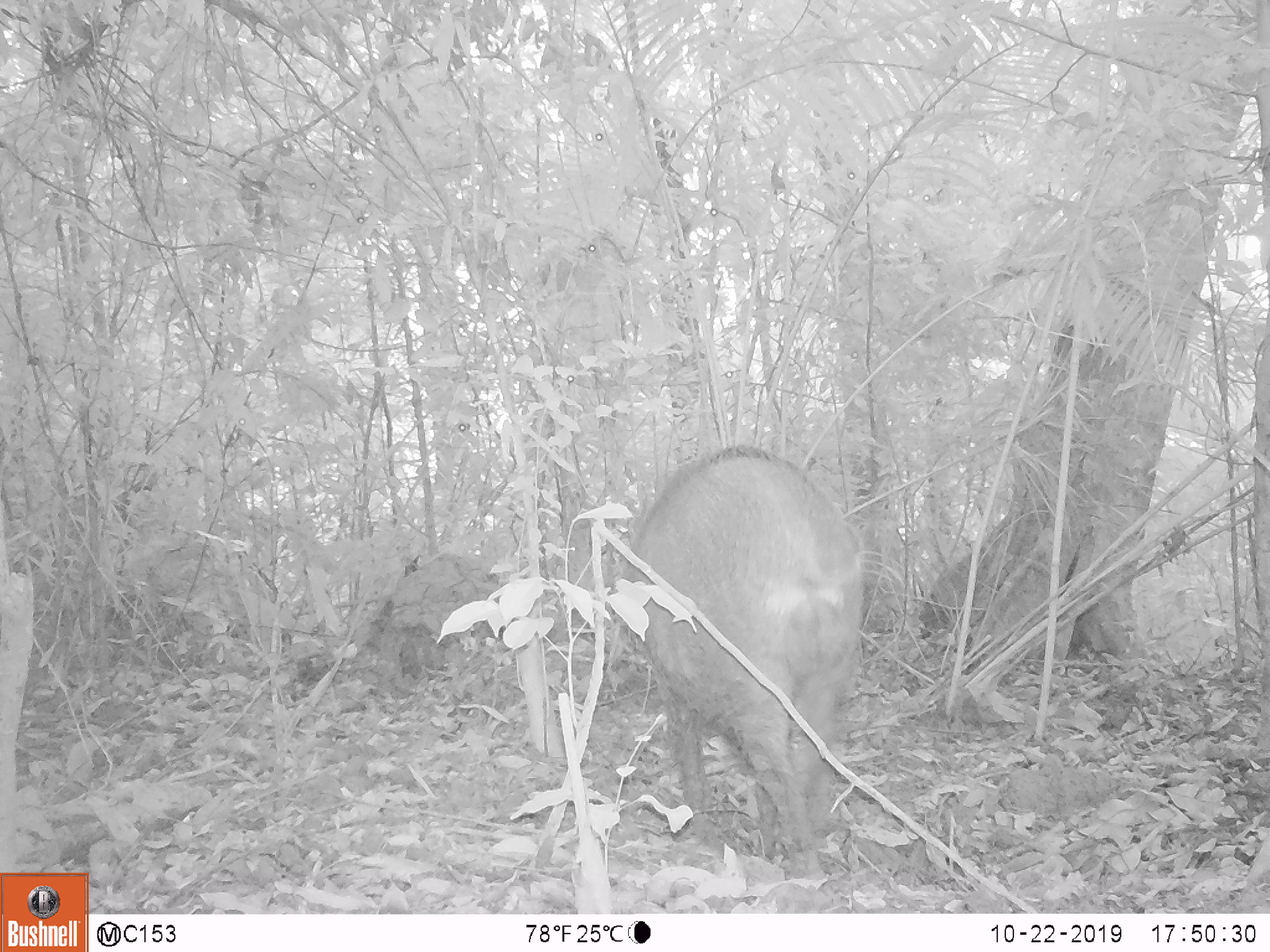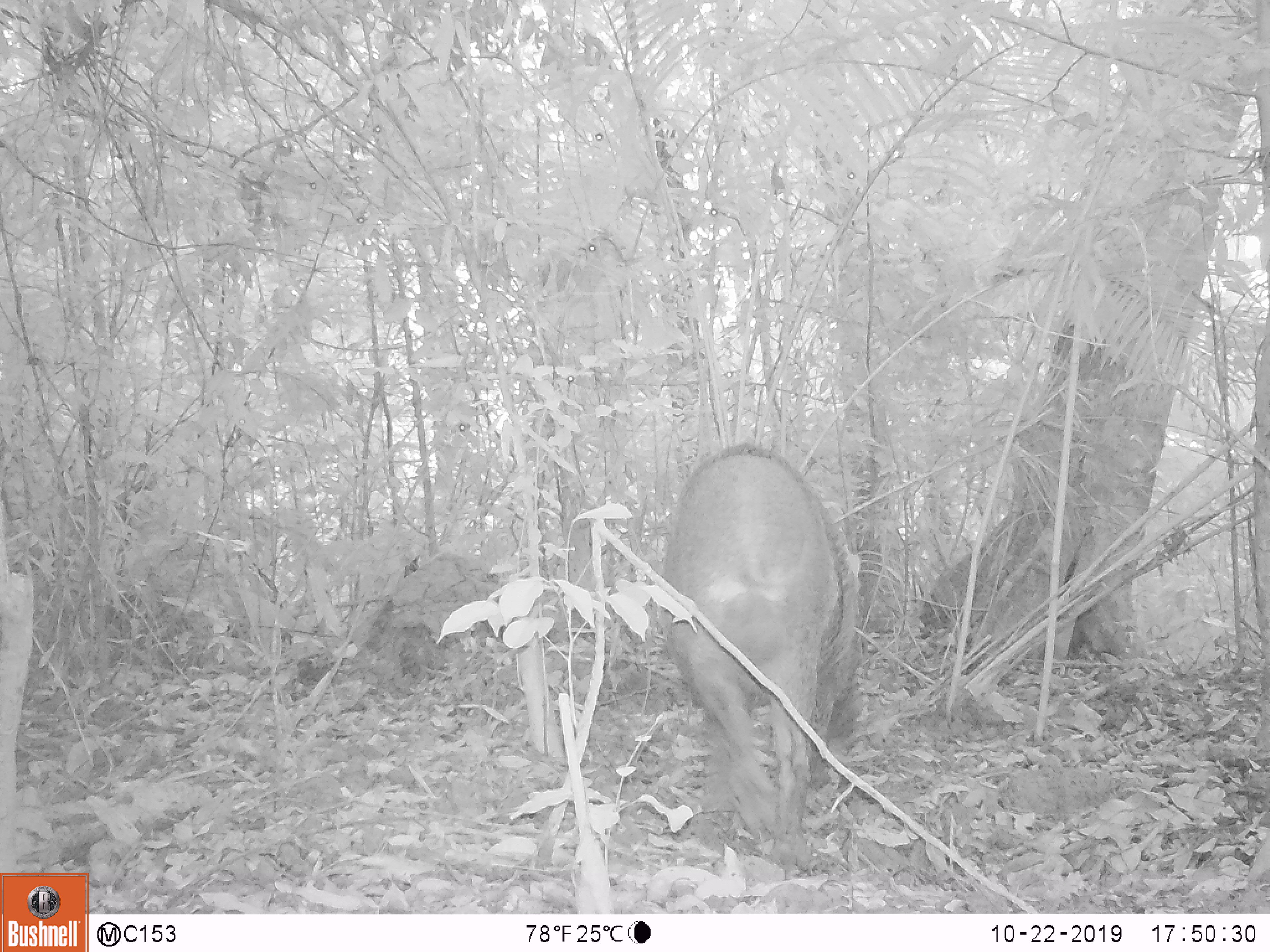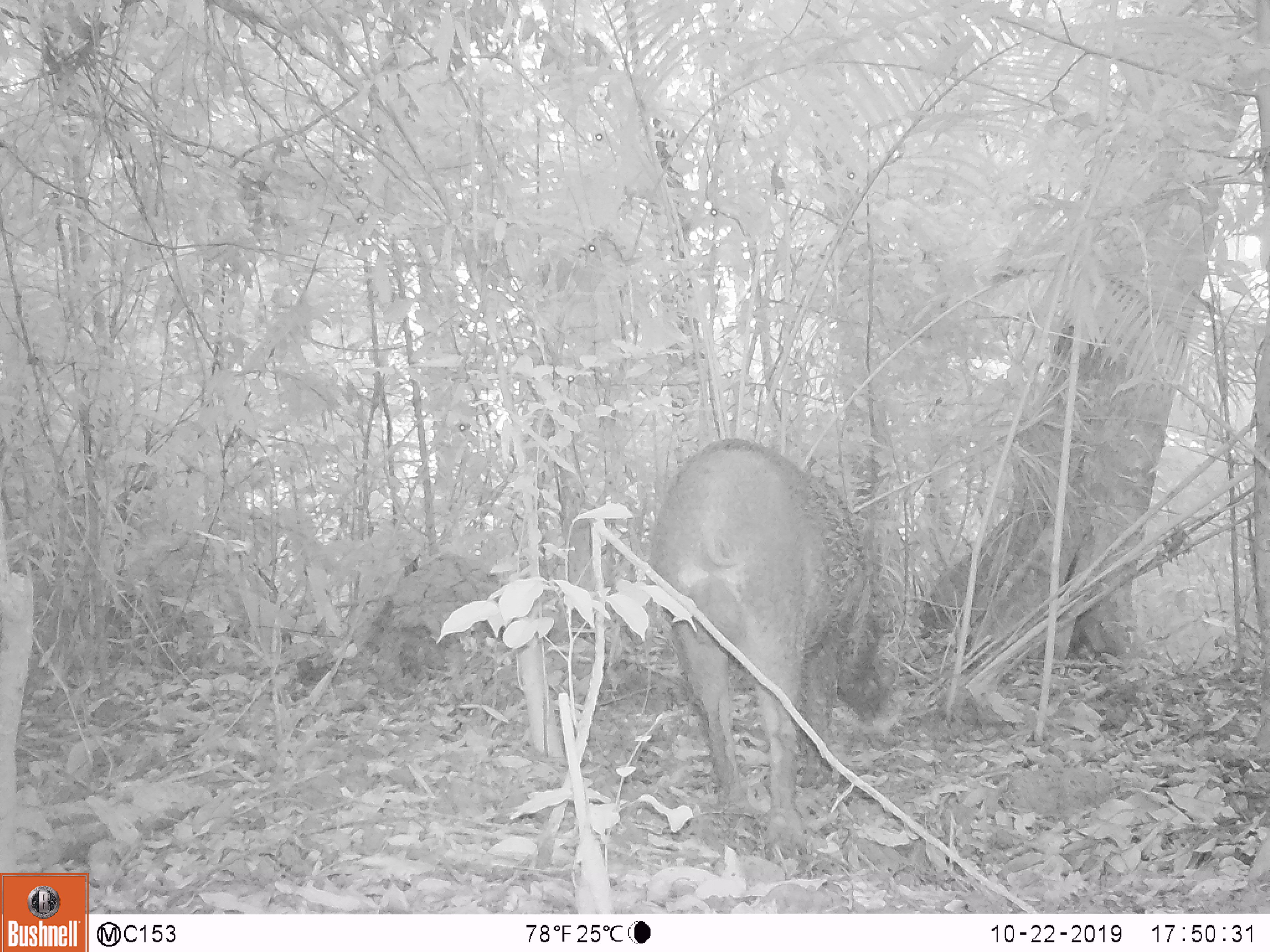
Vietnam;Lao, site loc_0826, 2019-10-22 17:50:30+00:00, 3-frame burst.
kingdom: Animalia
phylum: Chordata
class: Mammalia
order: Artiodactyla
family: Suidae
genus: Sus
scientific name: Sus scrofa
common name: eurasian wild pig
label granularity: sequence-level